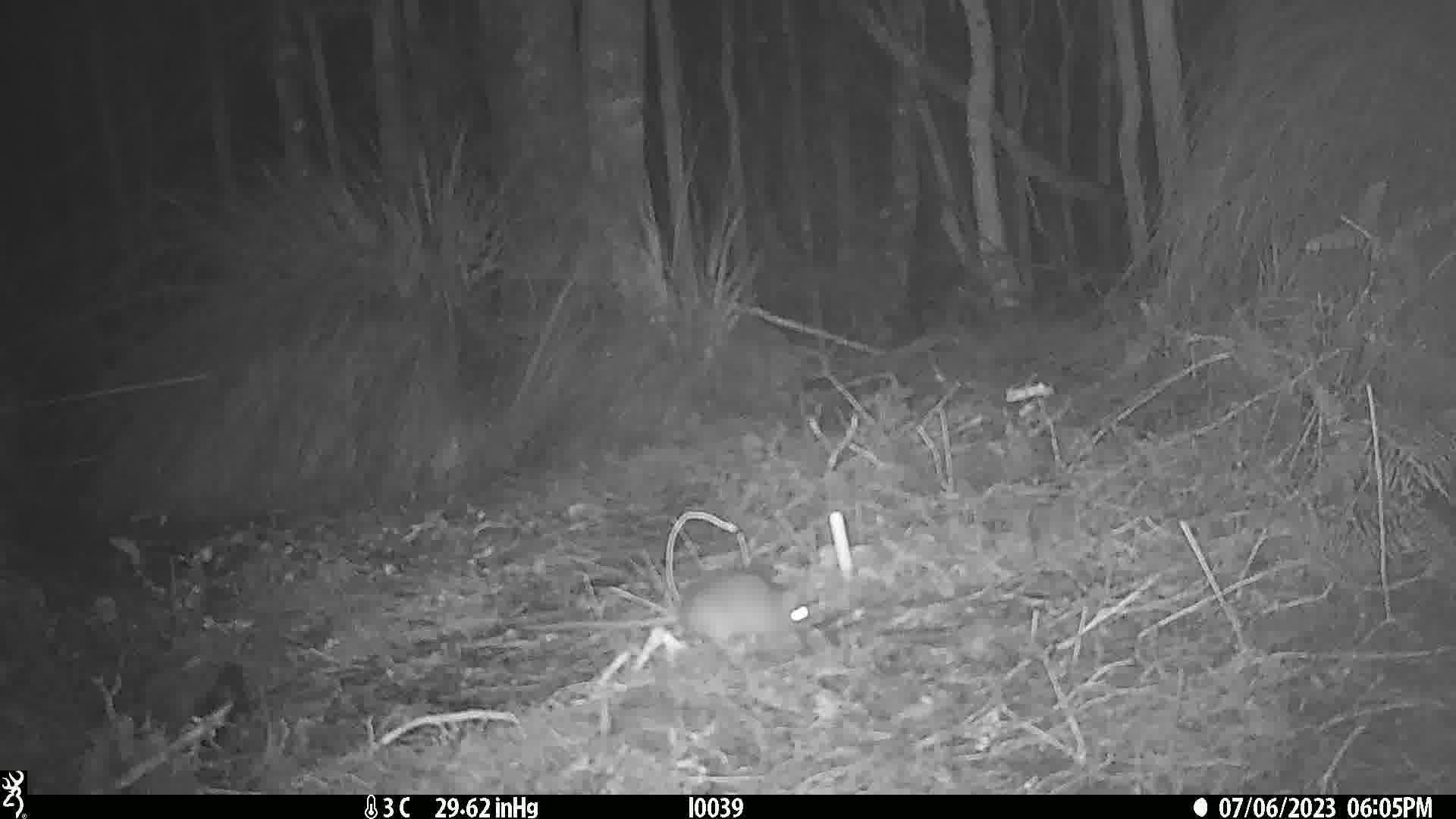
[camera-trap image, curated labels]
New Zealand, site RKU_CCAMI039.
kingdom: Animalia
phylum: Chordata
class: Mammalia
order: Rodentia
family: Muridae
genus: Rattus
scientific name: Rattus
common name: rat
Rat (Rattus).